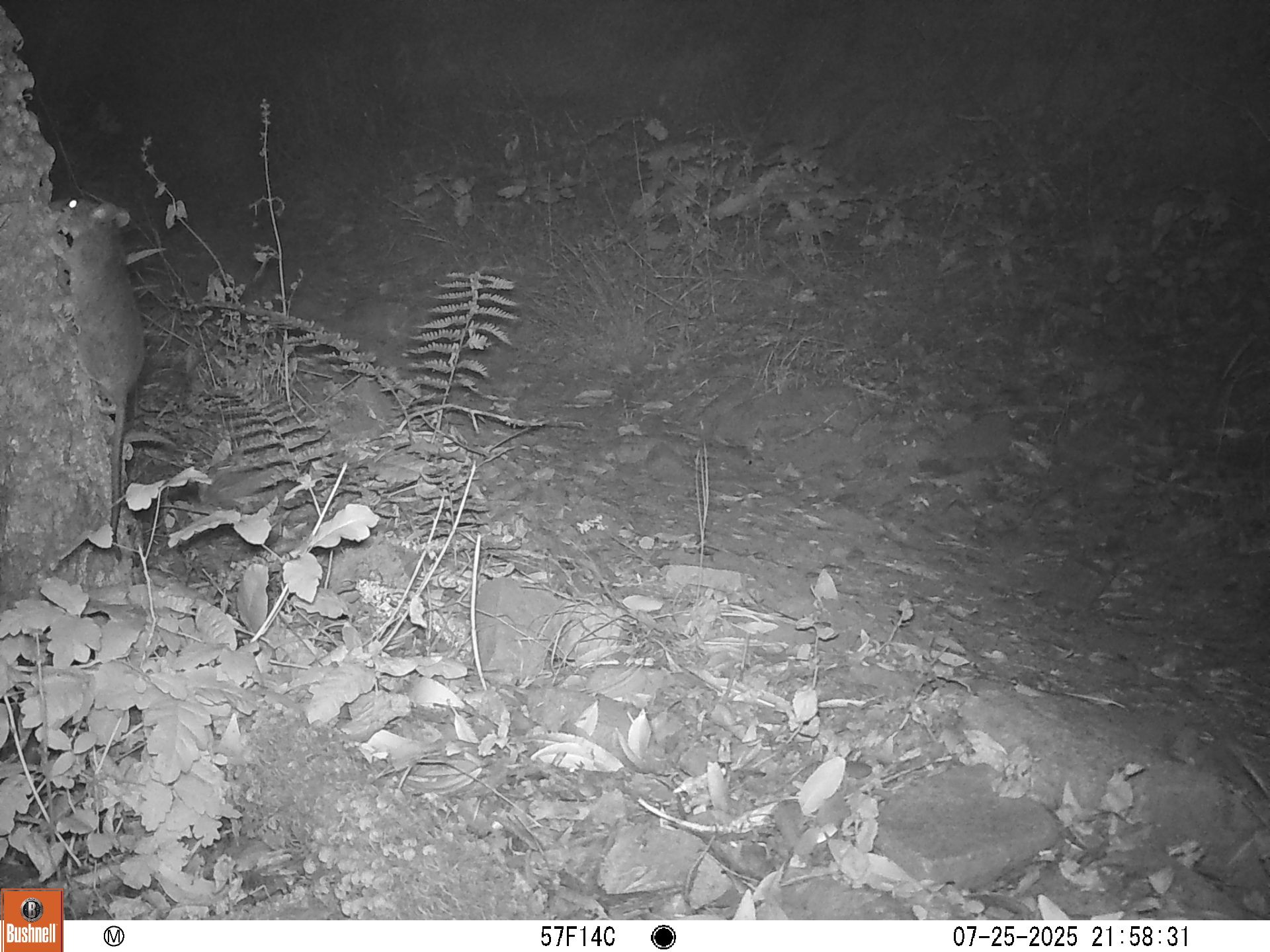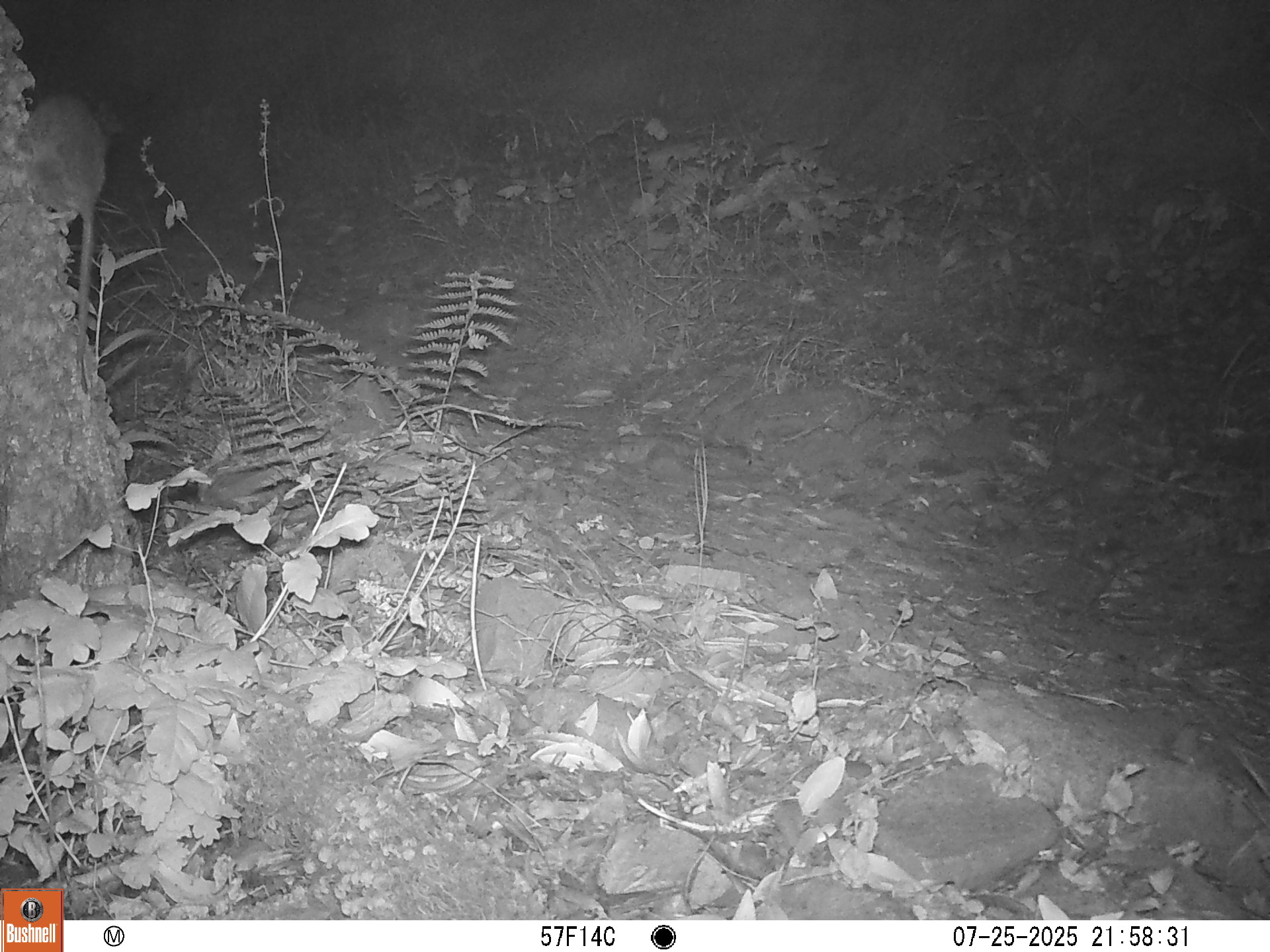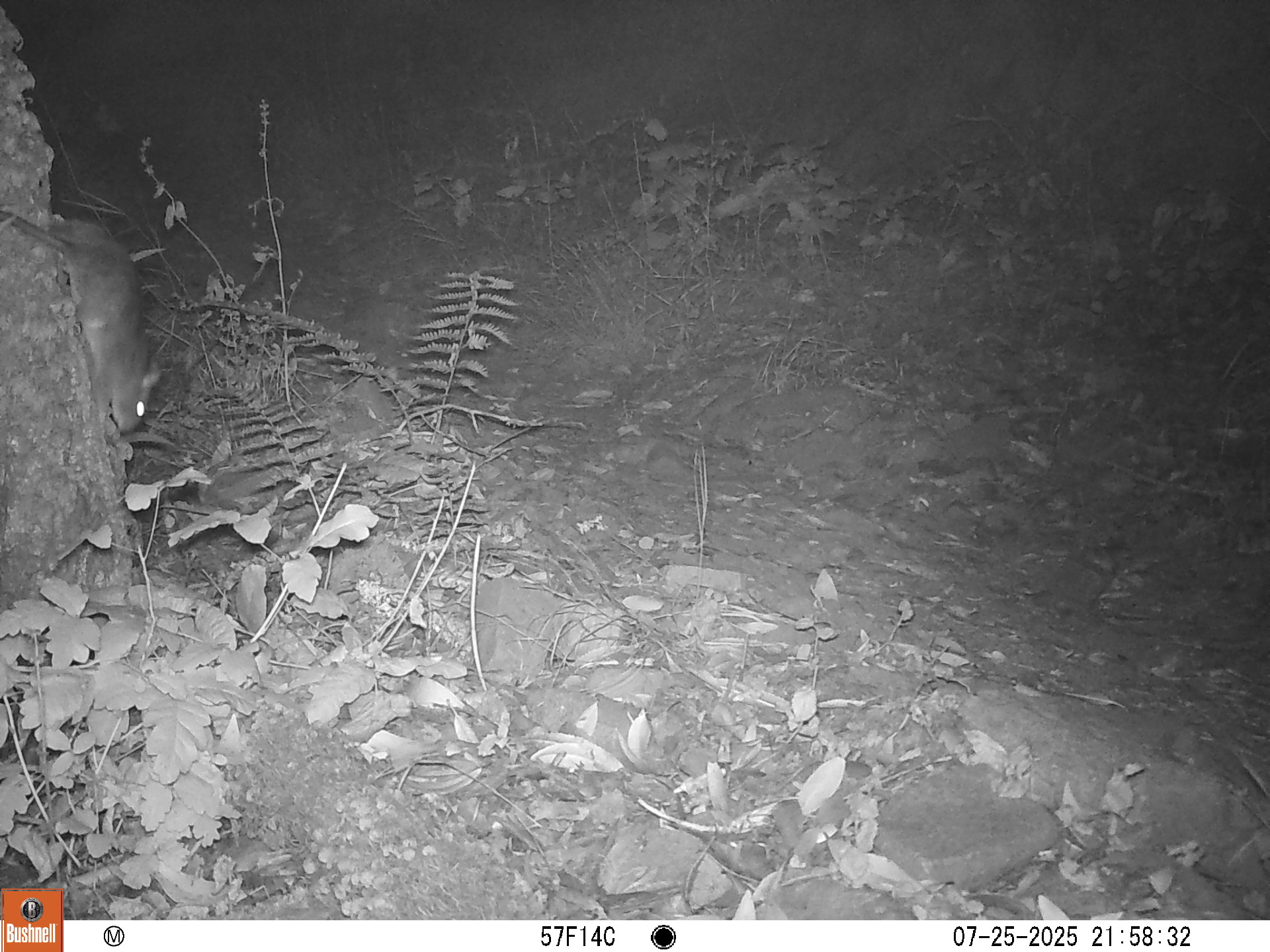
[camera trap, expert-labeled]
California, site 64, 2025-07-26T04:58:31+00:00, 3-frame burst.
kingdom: Animalia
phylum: Chordata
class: Mammalia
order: Rodentia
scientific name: Rodentia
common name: mouse or rat